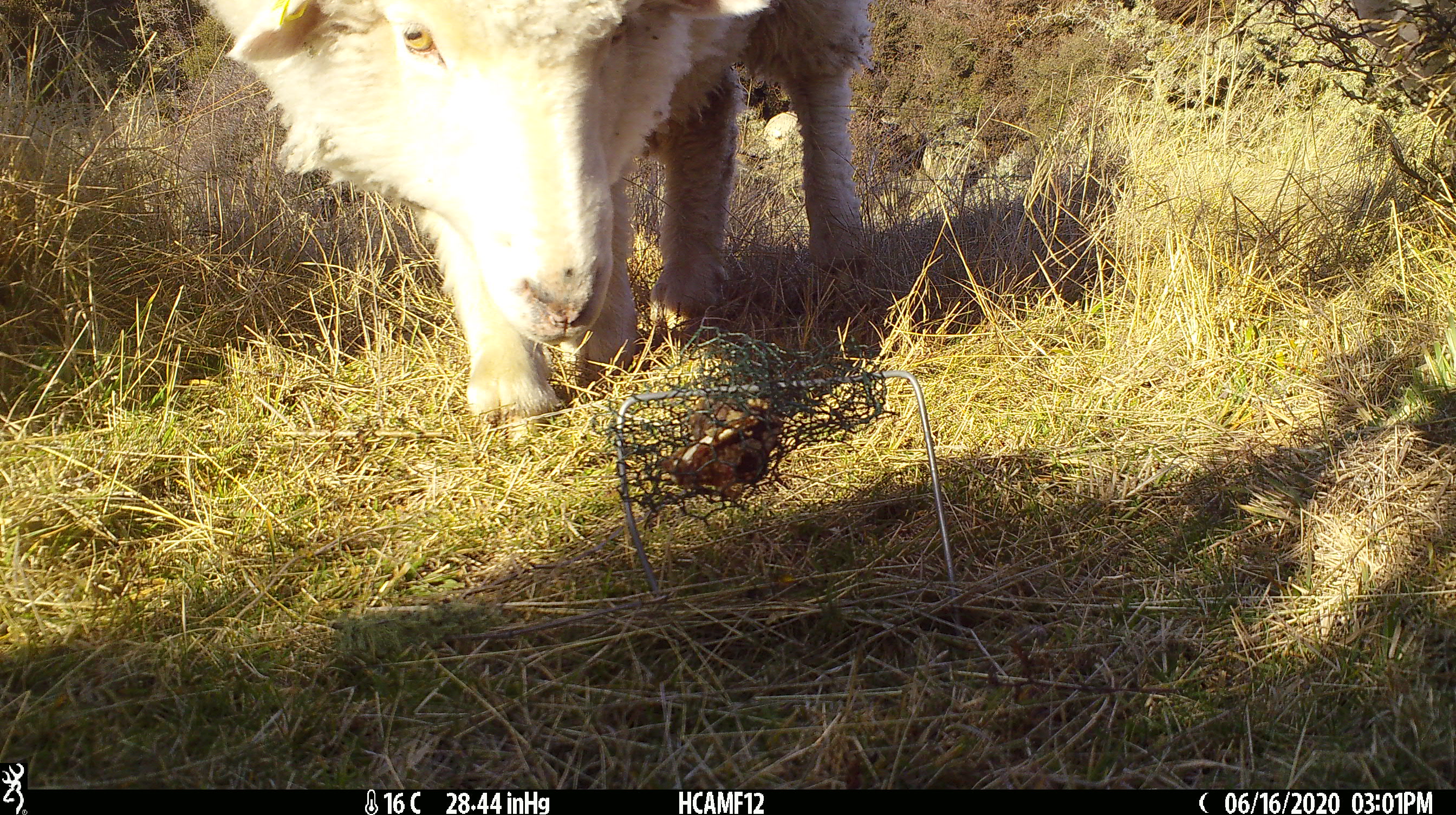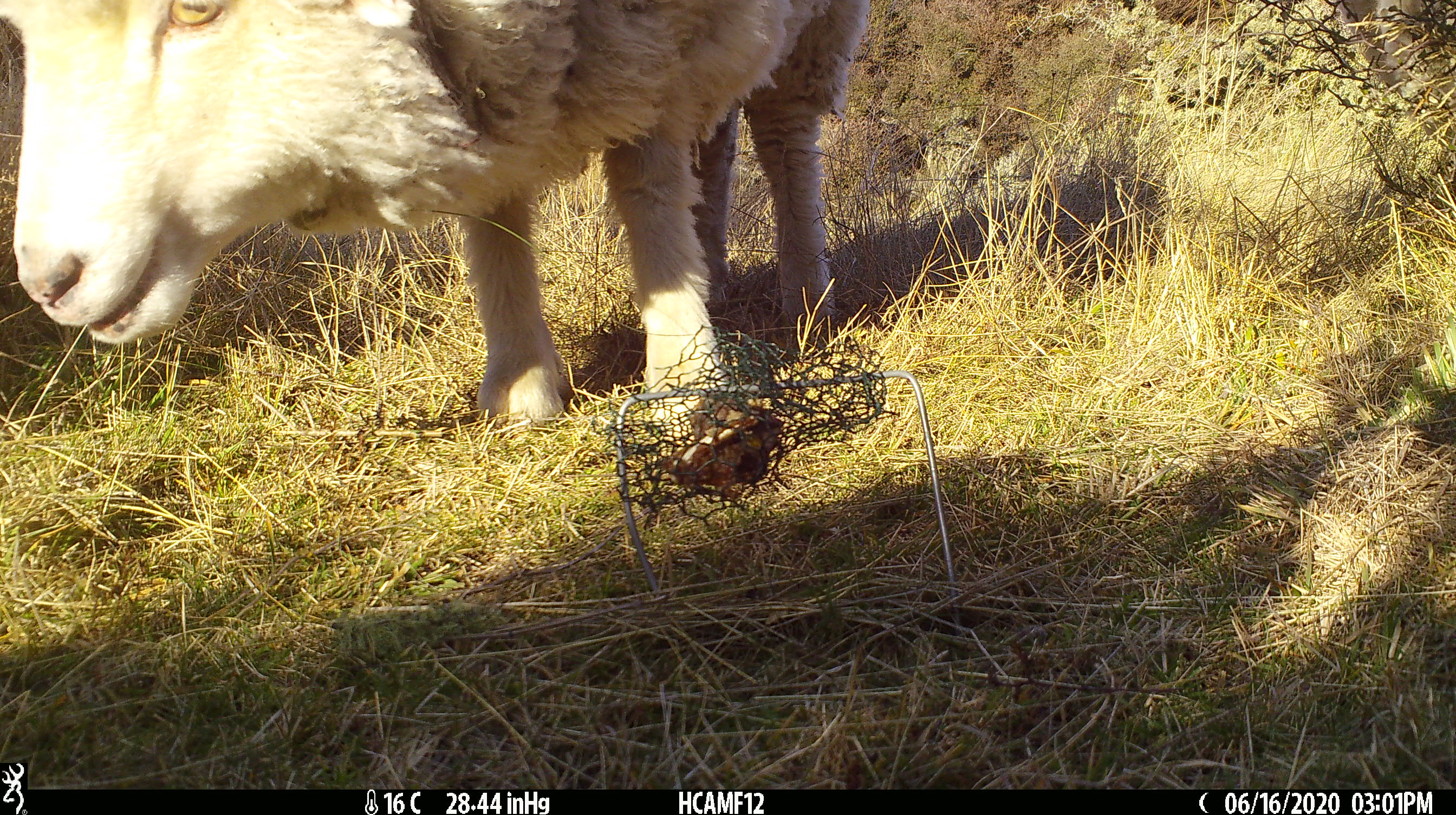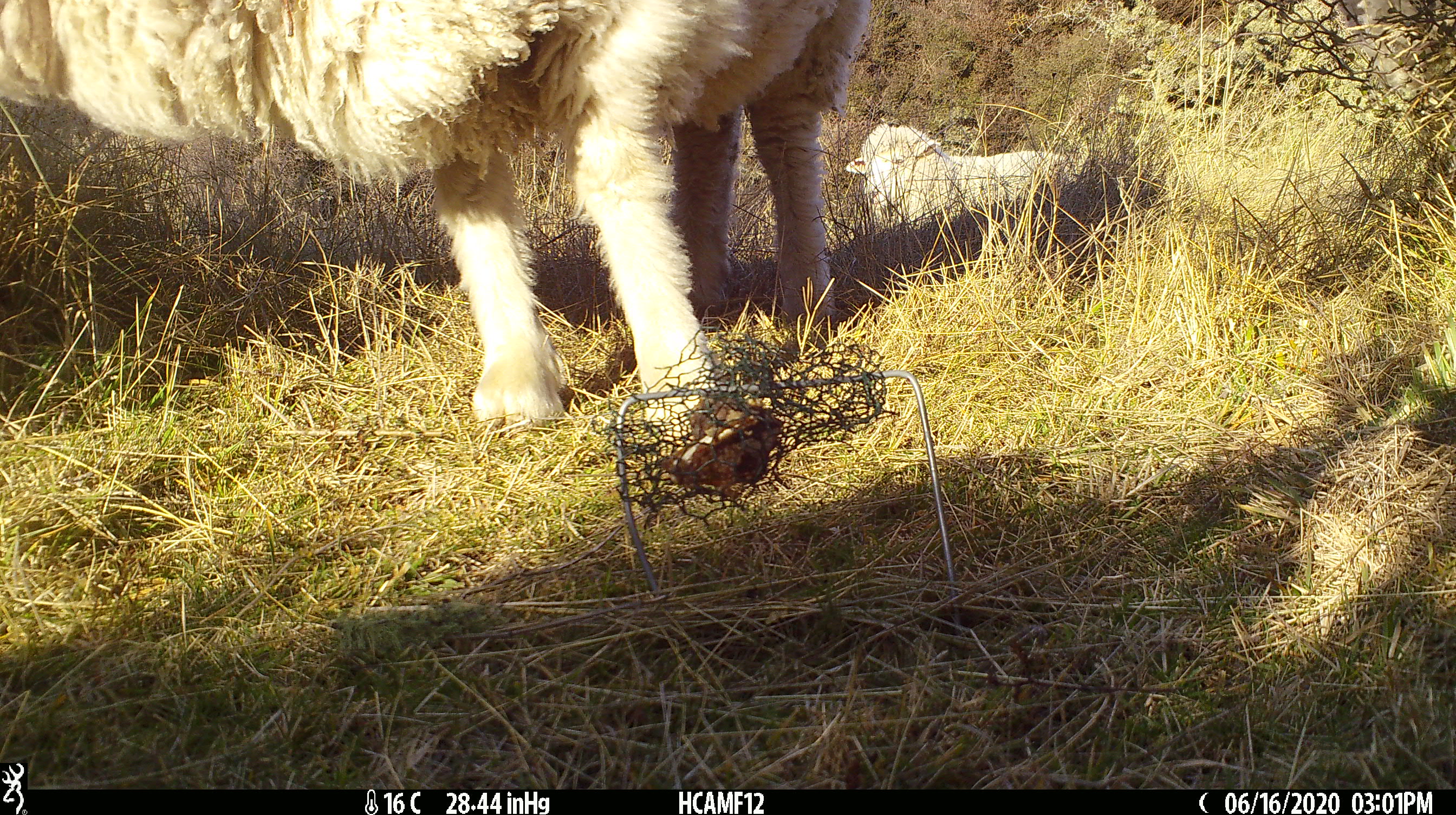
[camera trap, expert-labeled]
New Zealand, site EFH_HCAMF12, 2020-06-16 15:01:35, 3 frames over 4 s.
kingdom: Animalia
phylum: Chordata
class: Mammalia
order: Artiodactyla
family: Bovidae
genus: Ovis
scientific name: Ovis aries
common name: domestic sheep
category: sheep